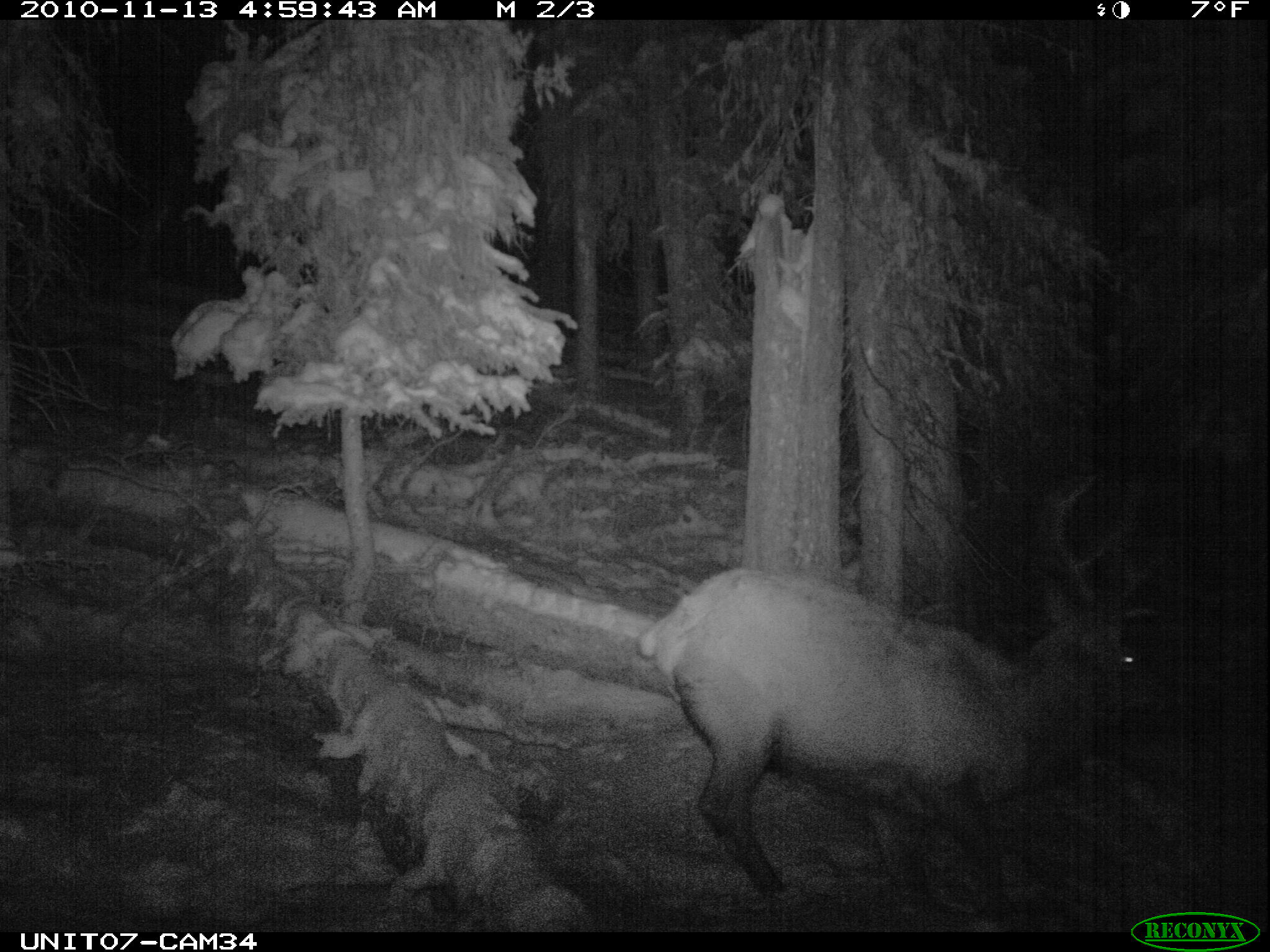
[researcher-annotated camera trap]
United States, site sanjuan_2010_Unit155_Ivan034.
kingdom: Animalia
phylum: Chordata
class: Mammalia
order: Artiodactyla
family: Cervidae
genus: Cervus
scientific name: Cervus elaphus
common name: red deer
Cervus elaphus (red deer).